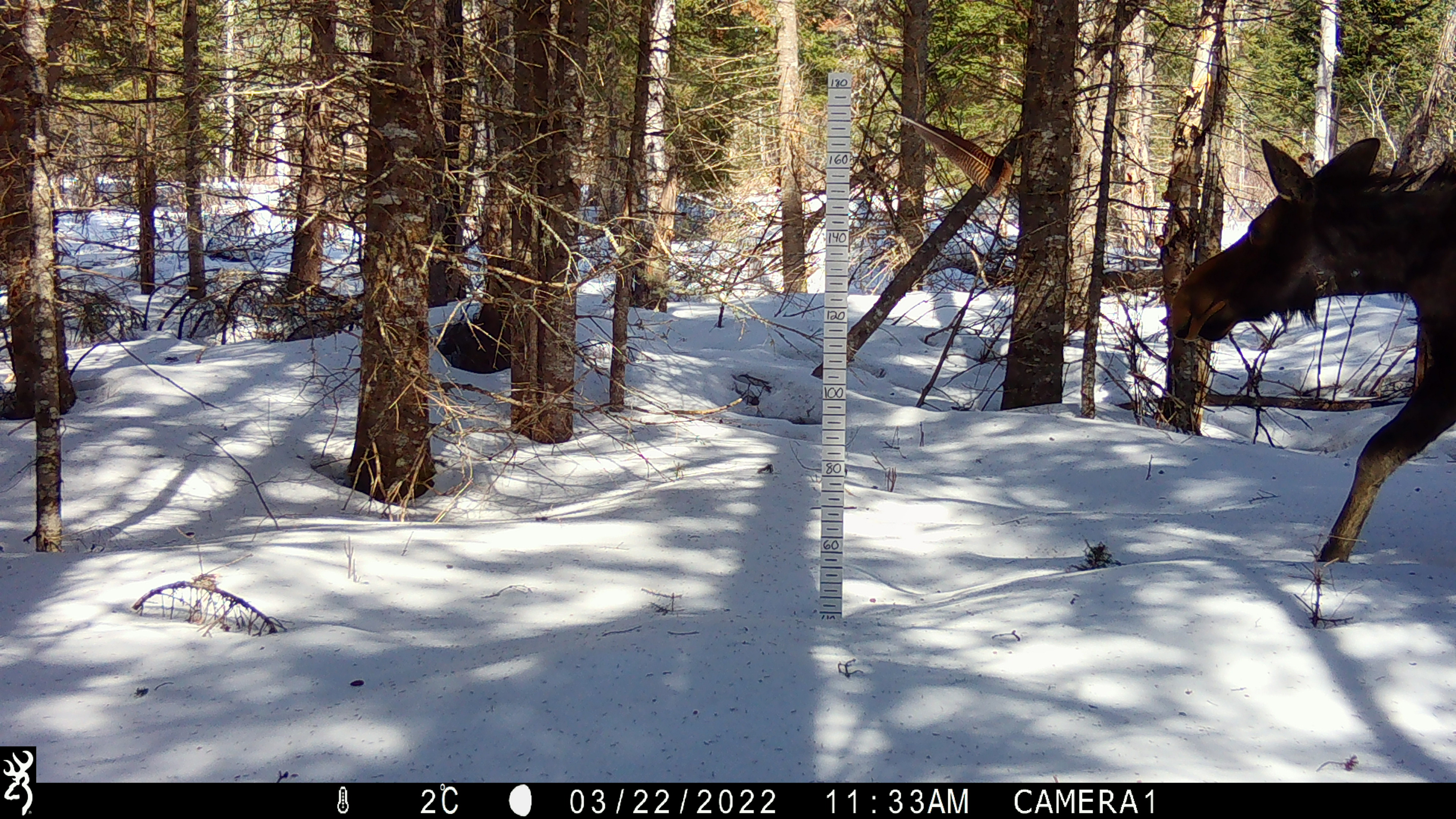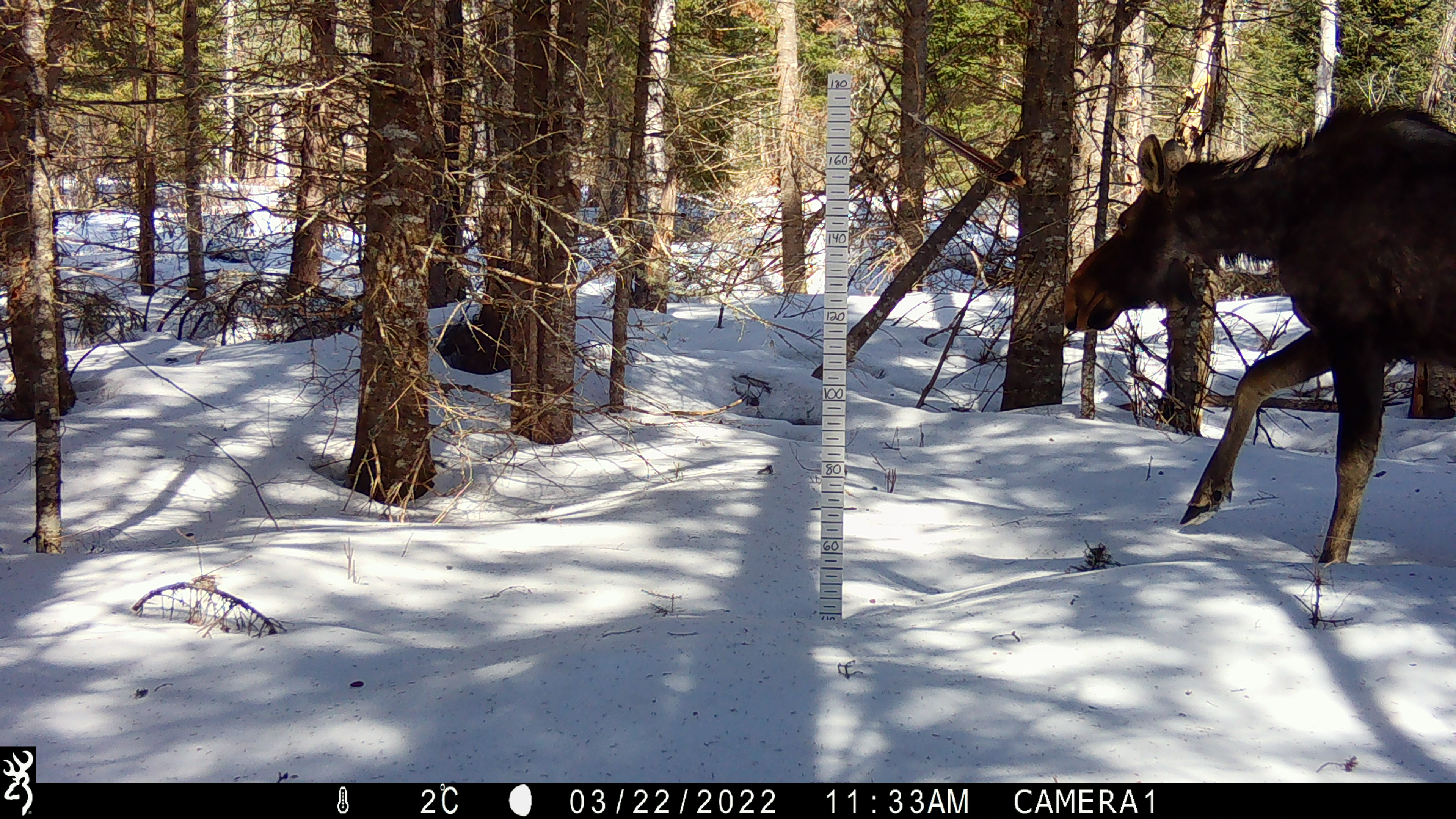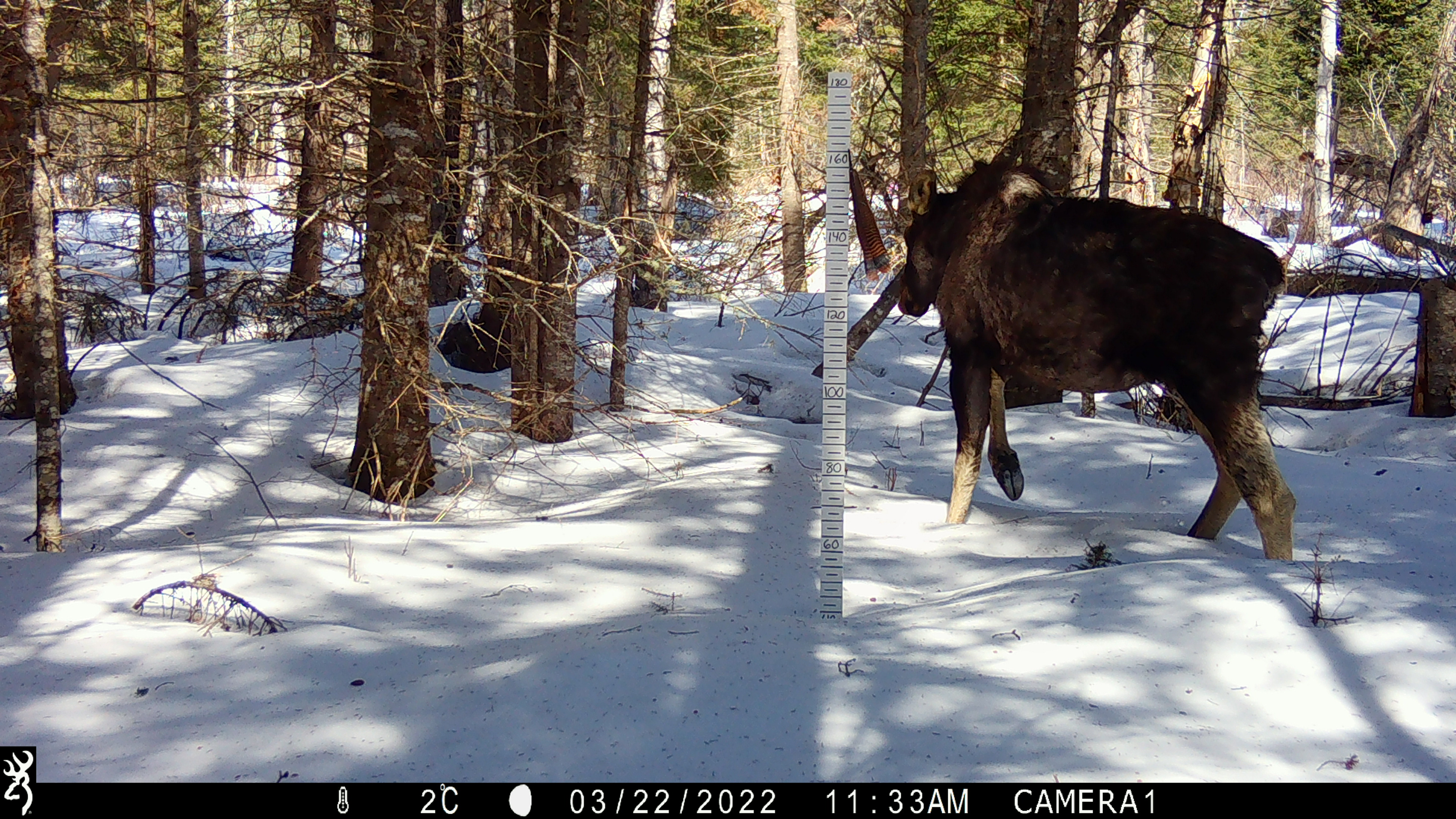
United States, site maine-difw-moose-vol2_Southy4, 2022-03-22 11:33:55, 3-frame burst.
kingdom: Animalia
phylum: Chordata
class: Mammalia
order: Artiodactyla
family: Cervidae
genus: Alces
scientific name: Alces alces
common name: moose